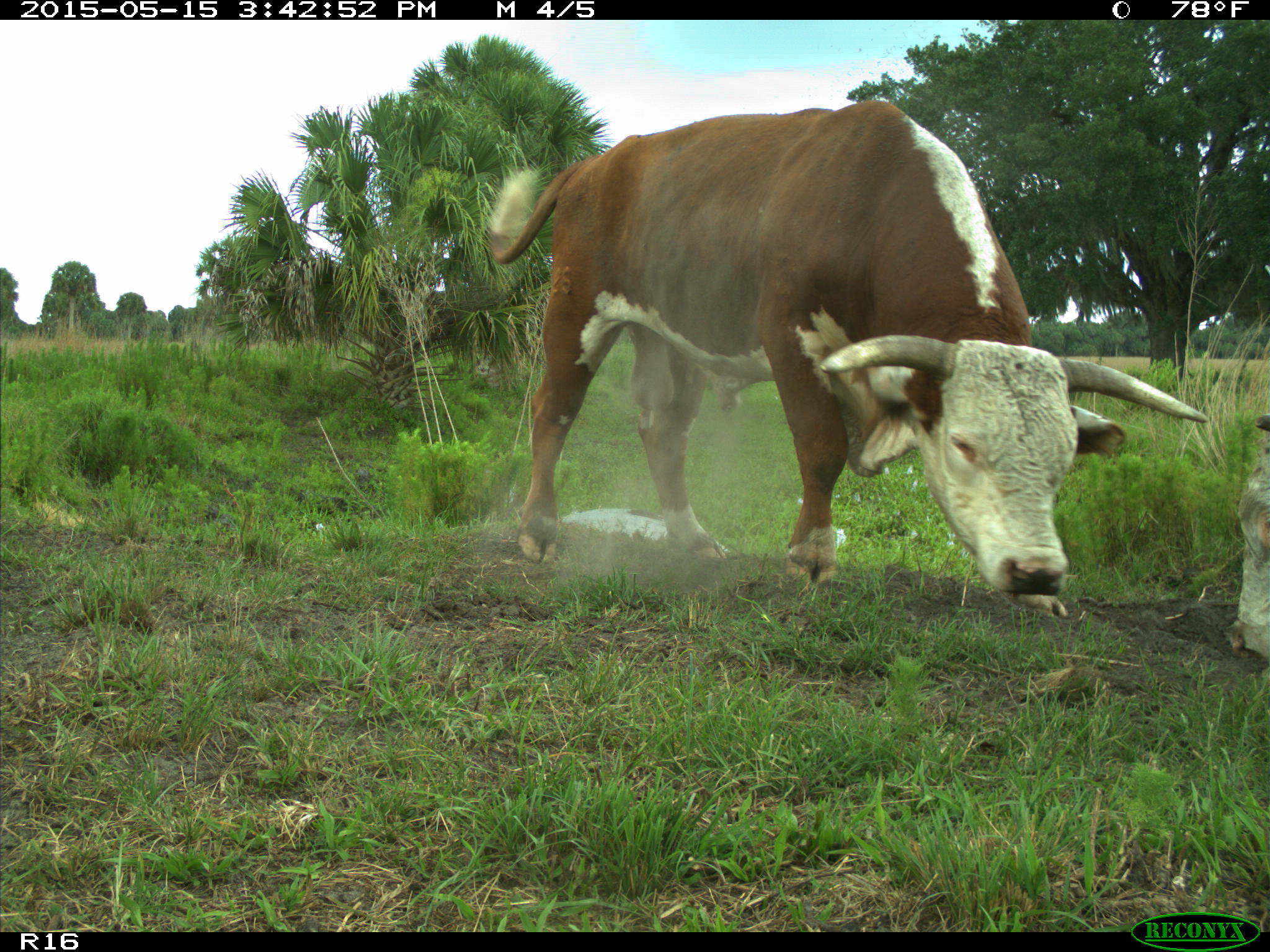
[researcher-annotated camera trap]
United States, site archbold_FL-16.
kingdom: Animalia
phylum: Chordata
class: Mammalia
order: Artiodactyla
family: Bovidae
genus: Bos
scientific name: Bos taurus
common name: domestic cow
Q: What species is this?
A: Bos taurus (domestic cow).